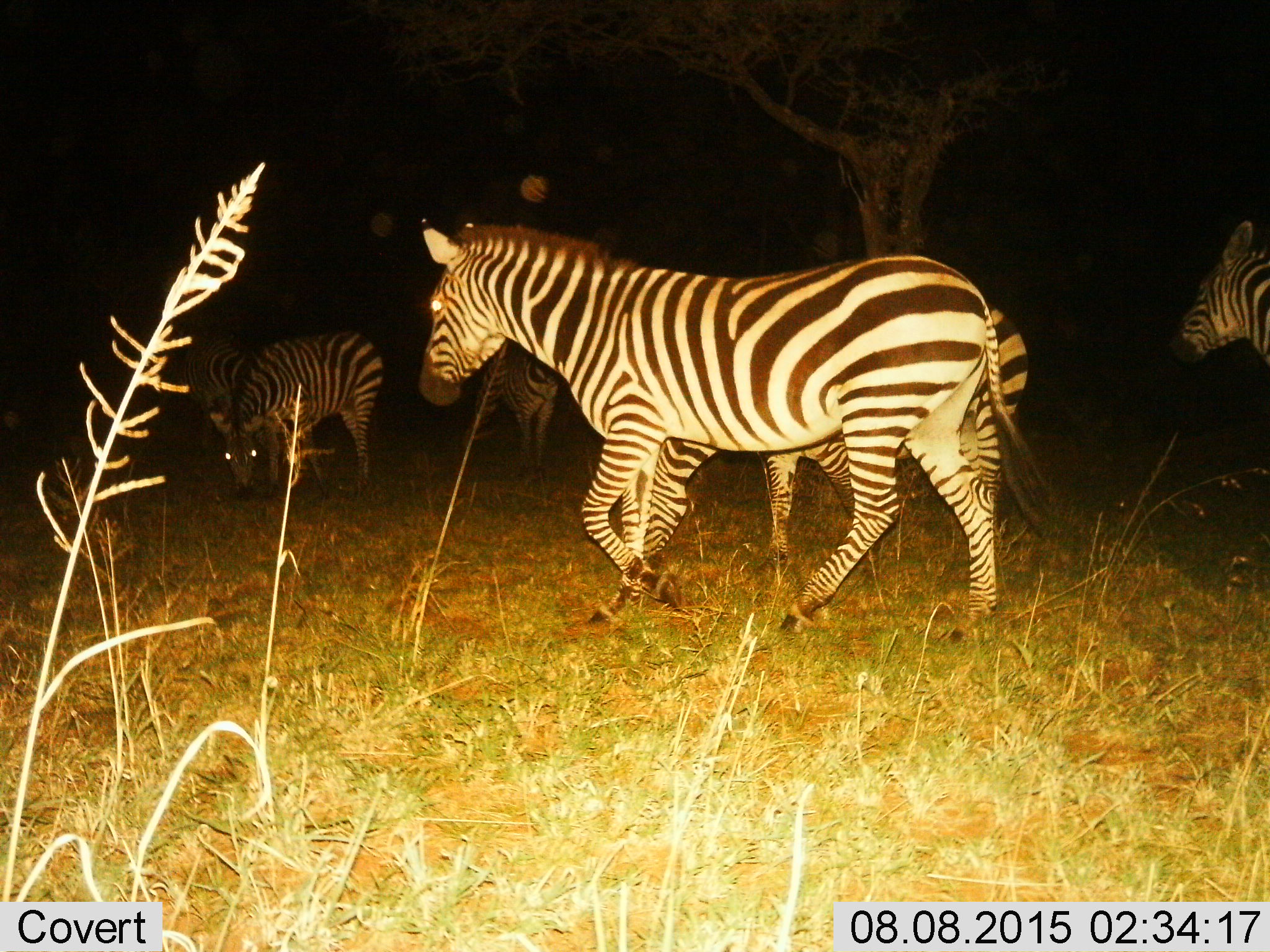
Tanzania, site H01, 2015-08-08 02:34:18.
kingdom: Animalia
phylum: Chordata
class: Mammalia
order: Perissodactyla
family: Equidae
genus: Equus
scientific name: Equus quagga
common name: plains zebra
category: zebra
Zebra (plains zebra) (Equus quagga), count 6. Behavior (volunteer vote fractions): standing 50%, resting 0%, moving 80%, interacting 10%. Young present (vote fraction): 0%. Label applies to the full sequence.